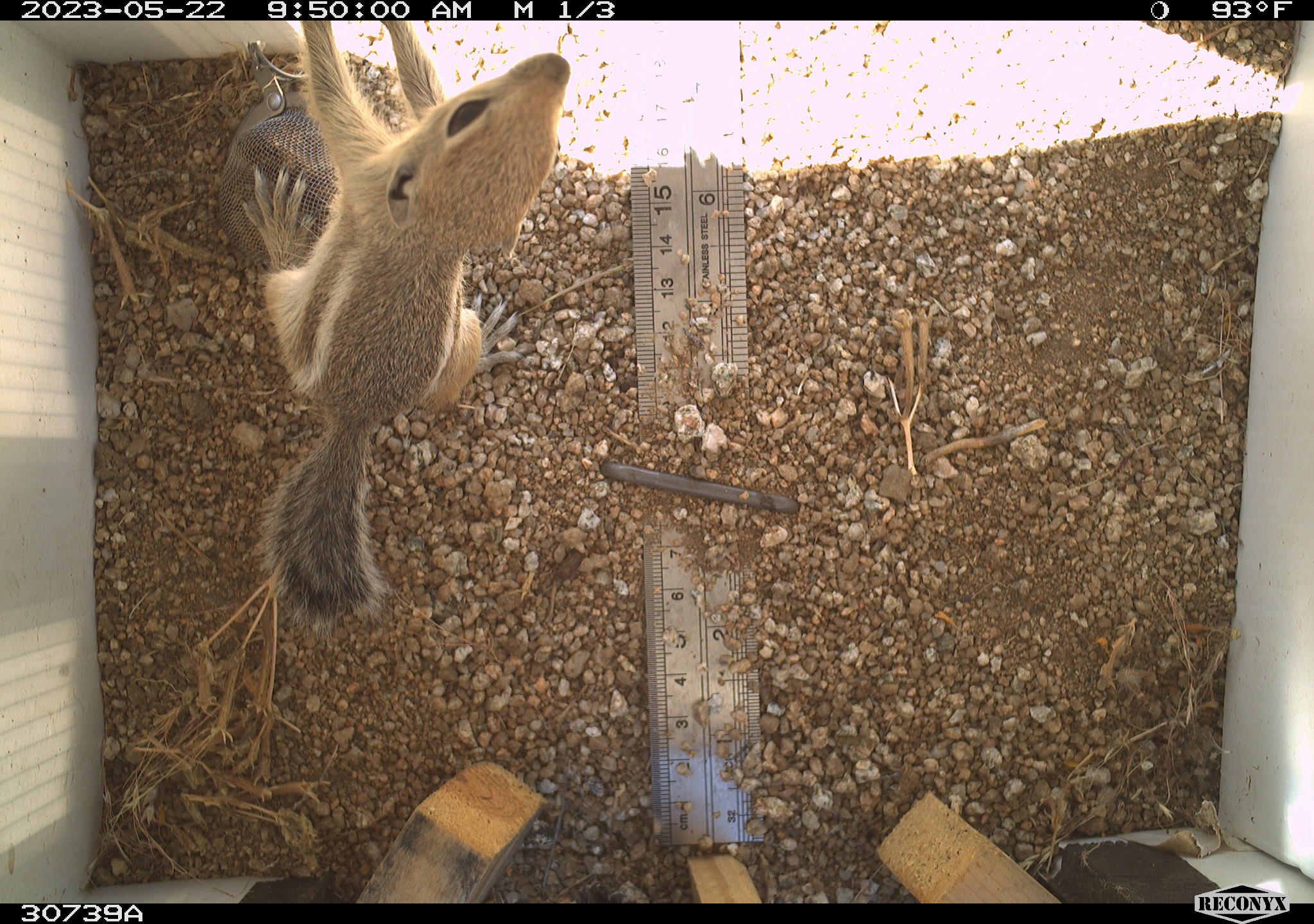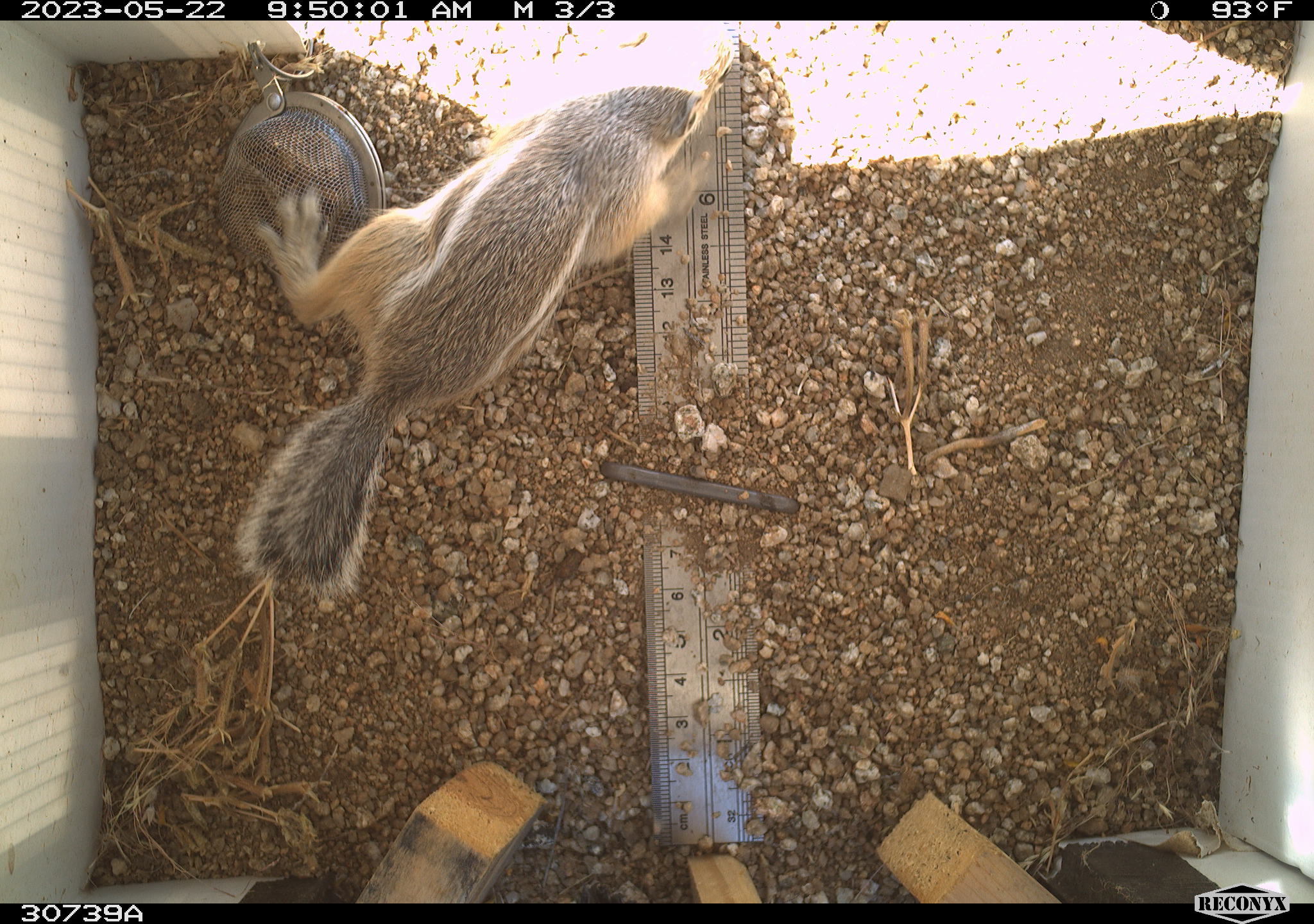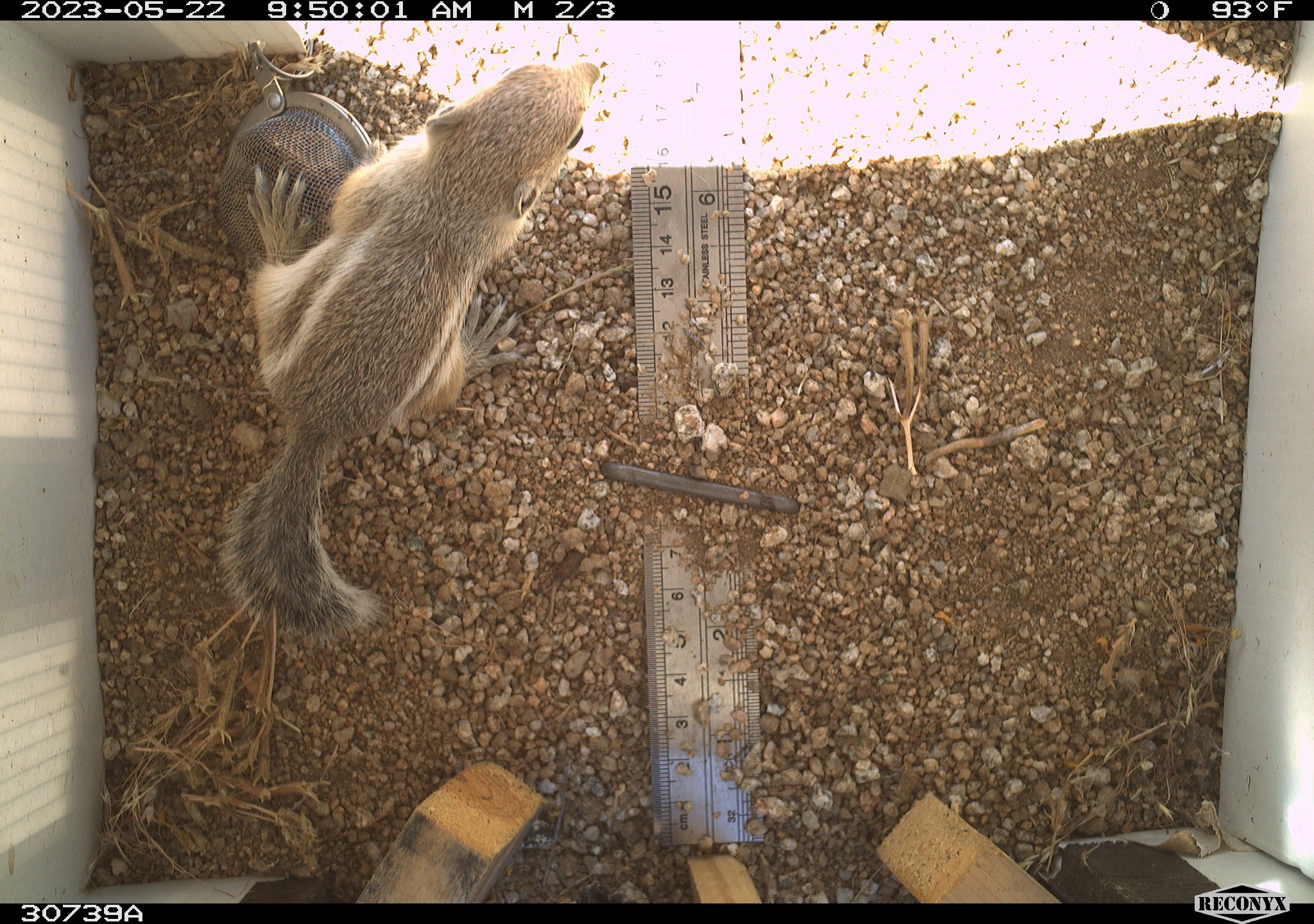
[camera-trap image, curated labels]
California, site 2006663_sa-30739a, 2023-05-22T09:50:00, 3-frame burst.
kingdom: Animalia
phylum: Chordata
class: Mammalia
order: Rodentia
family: Sciuridae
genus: Ammospermophilus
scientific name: Ammospermophilus leucurus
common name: white-tailed antelope squirrel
White-tailed antelope squirrel (Ammospermophilus leucurus).